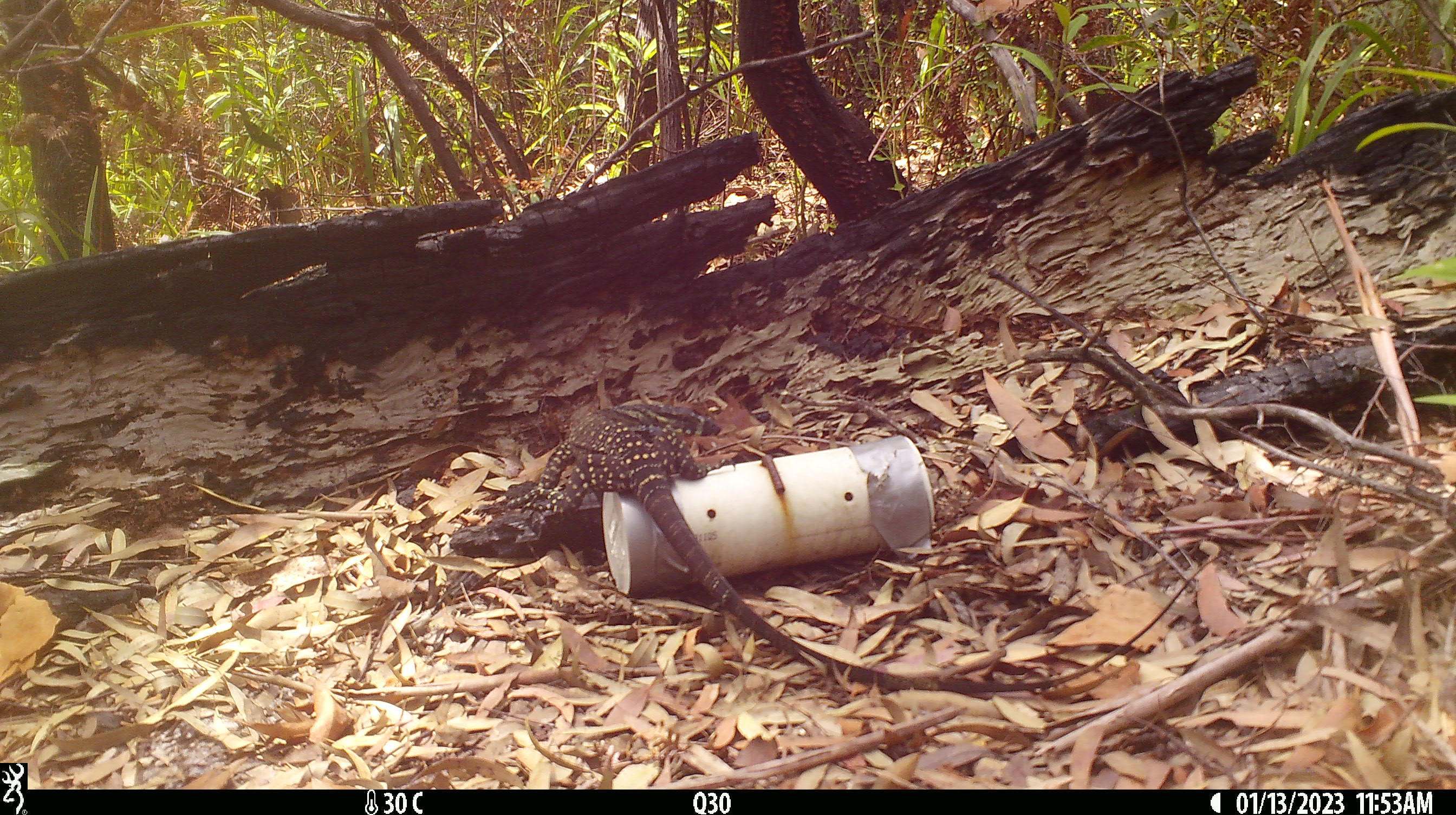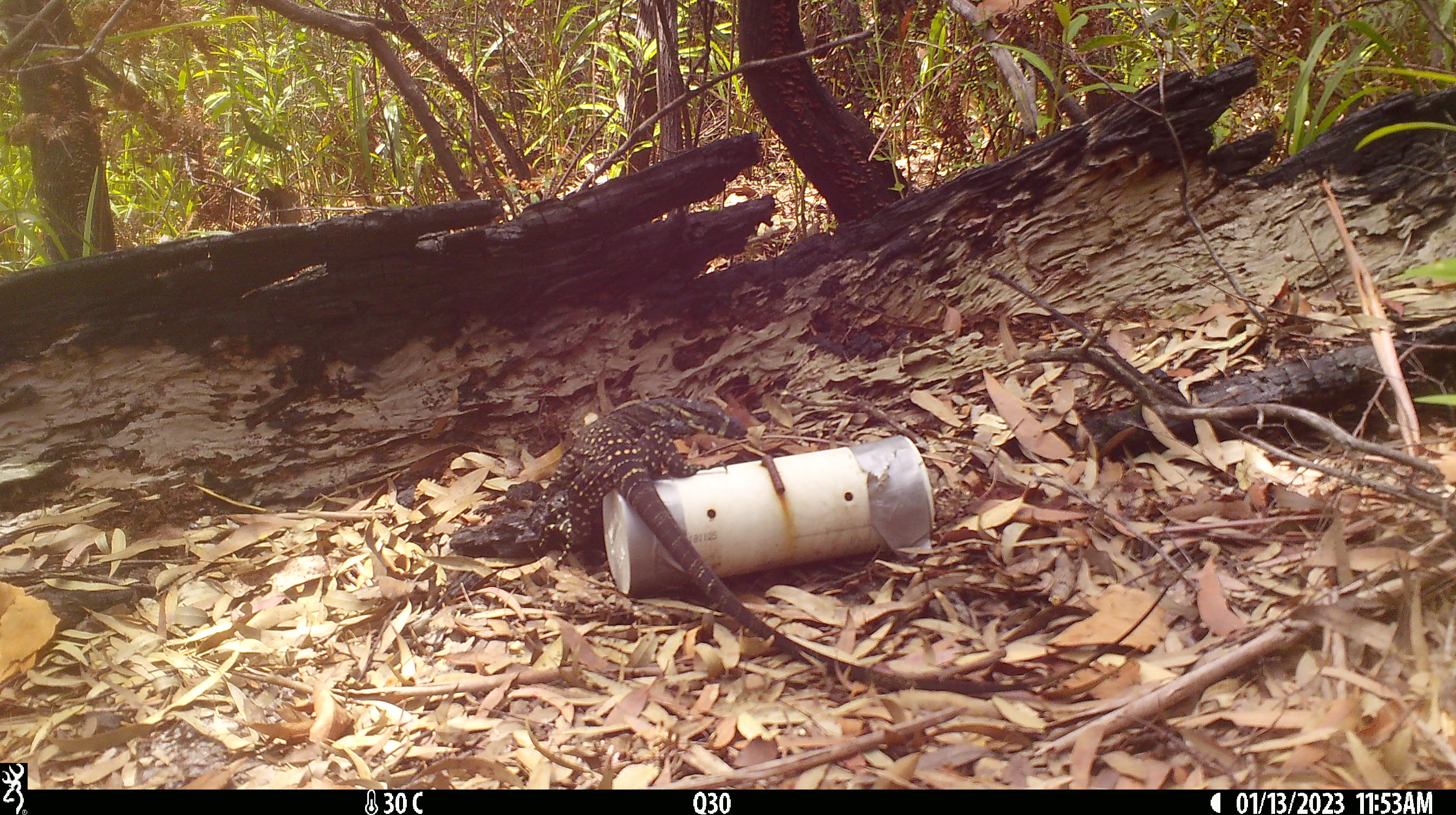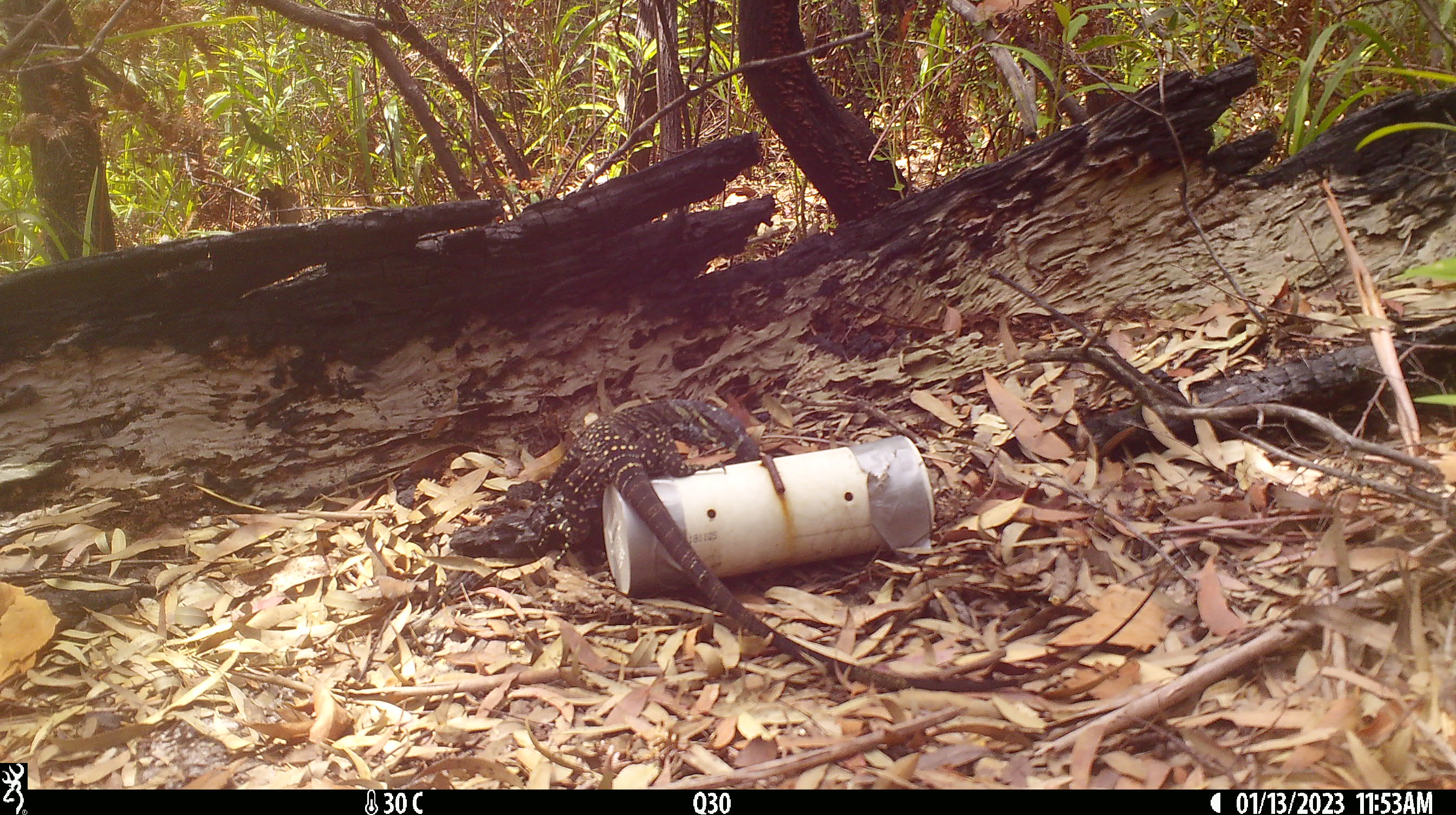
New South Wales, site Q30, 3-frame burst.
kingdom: Animalia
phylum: Chordata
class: Reptilia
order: Squamata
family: Varanidae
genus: Varanus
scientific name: Varanus varius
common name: lace monitor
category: goanna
Goanna (lace monitor) (Varanus varius).